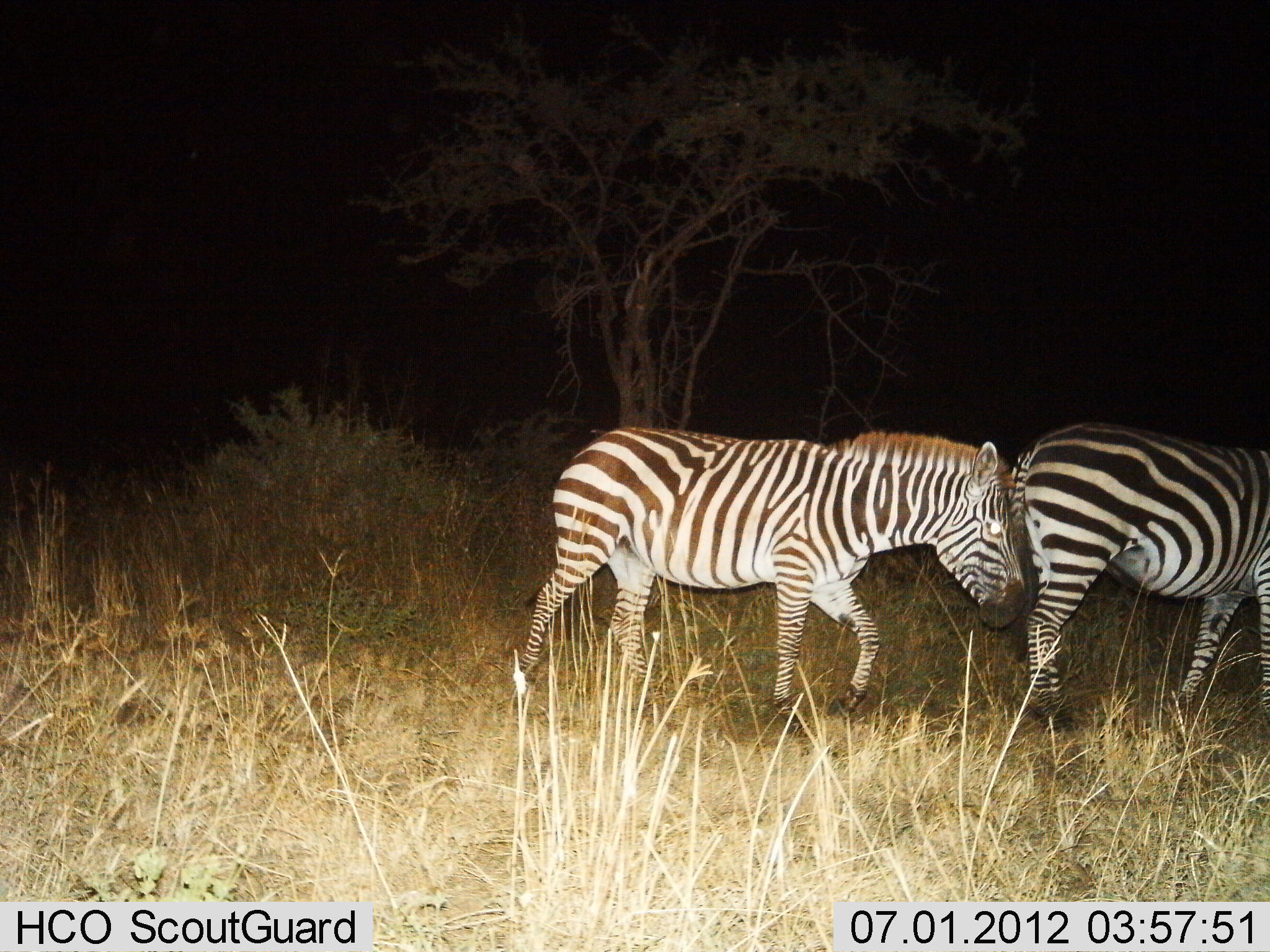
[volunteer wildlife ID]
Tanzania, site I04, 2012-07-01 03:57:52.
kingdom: Animalia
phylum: Chordata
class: Mammalia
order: Perissodactyla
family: Equidae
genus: Equus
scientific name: Equus quagga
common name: plains zebra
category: zebra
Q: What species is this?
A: Zebra (plains zebra) (Equus quagga).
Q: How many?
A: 2.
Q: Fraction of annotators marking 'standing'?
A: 20%.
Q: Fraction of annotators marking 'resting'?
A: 0%.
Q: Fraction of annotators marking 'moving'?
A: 70%.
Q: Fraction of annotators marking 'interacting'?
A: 10%.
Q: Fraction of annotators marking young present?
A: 0%.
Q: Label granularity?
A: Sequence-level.